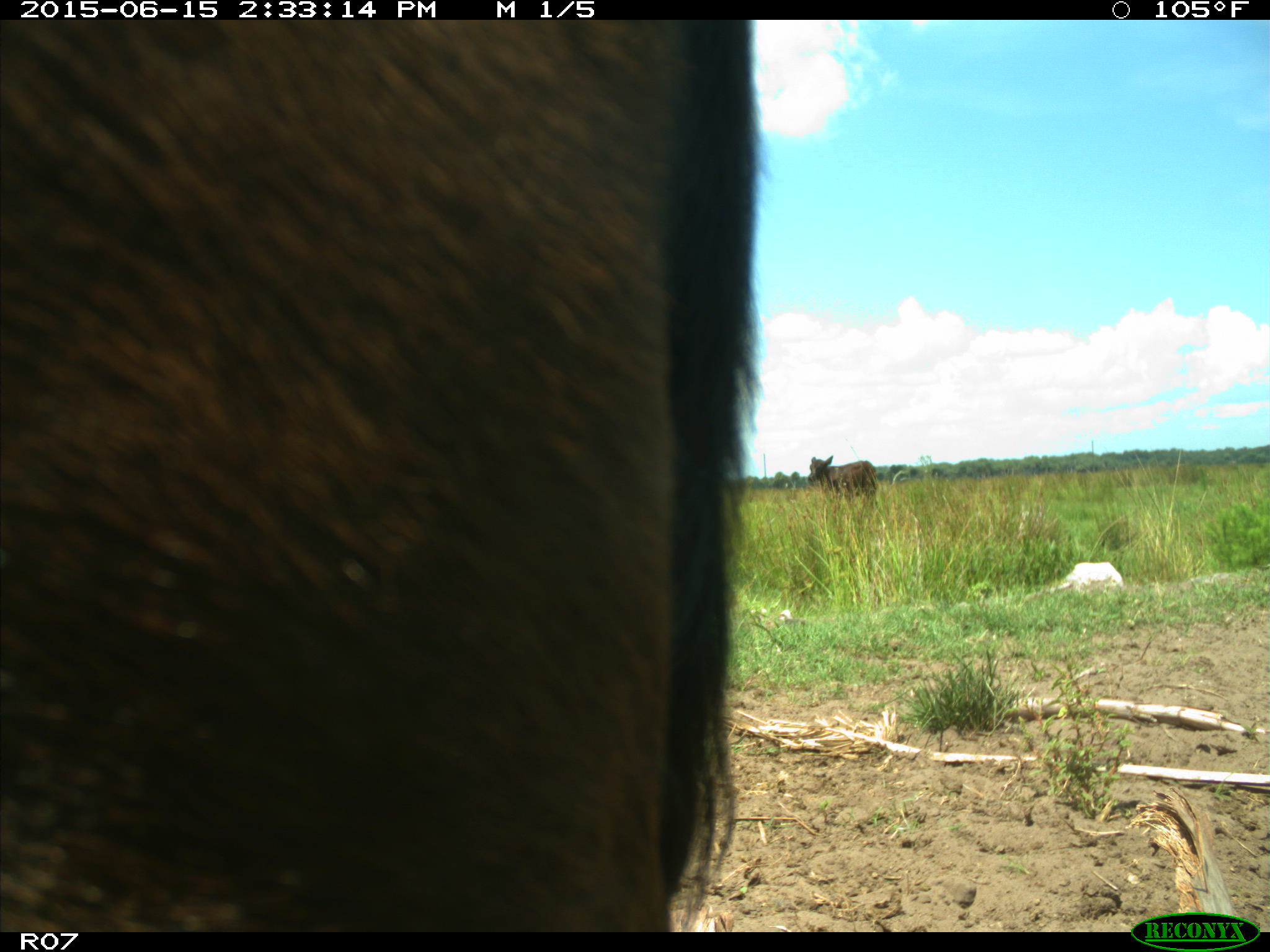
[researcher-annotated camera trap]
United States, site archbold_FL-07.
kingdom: Animalia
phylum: Chordata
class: Mammalia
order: Artiodactyla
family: Bovidae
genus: Bos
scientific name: Bos taurus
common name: domestic cow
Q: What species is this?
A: Bos taurus (domestic cow).